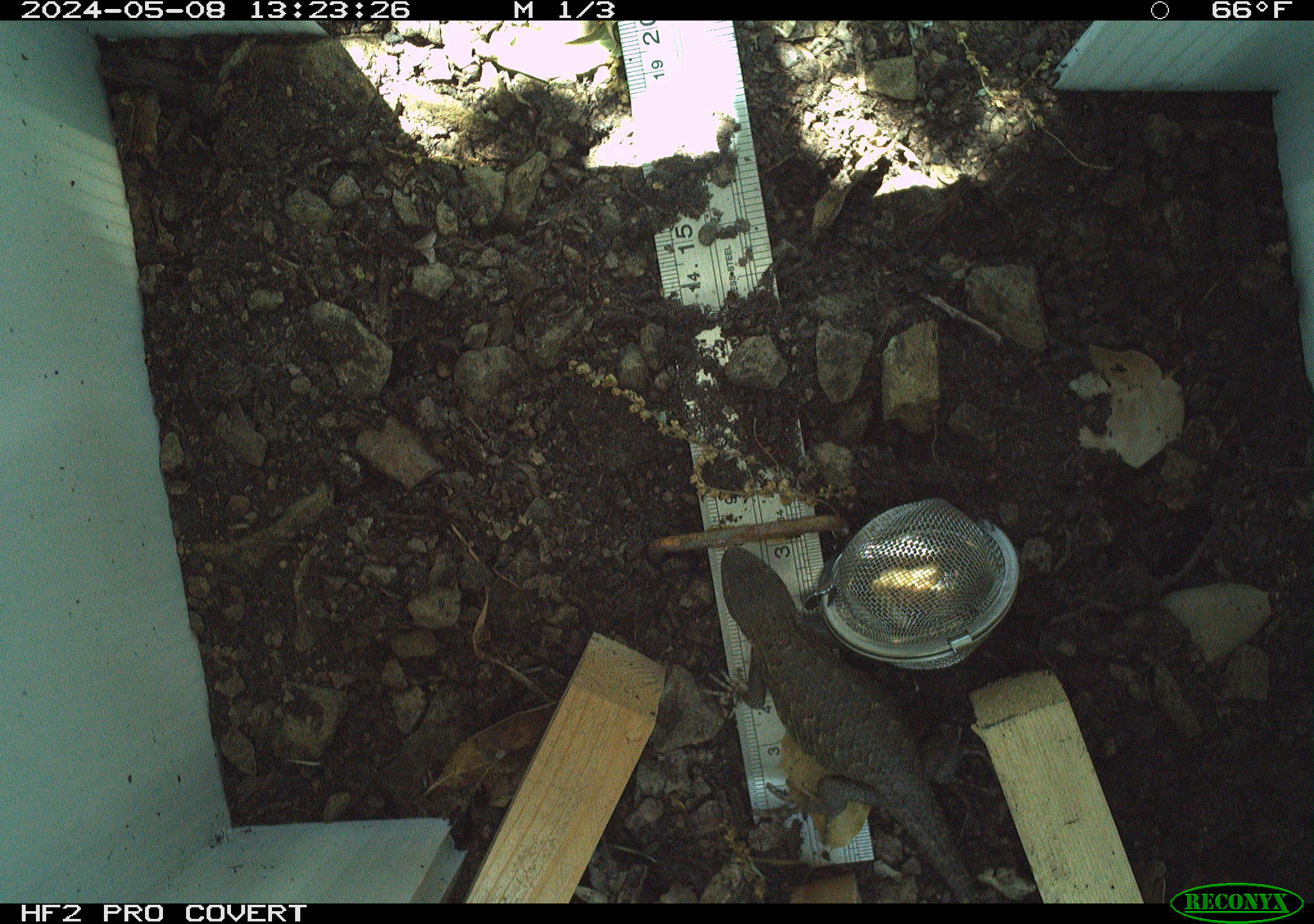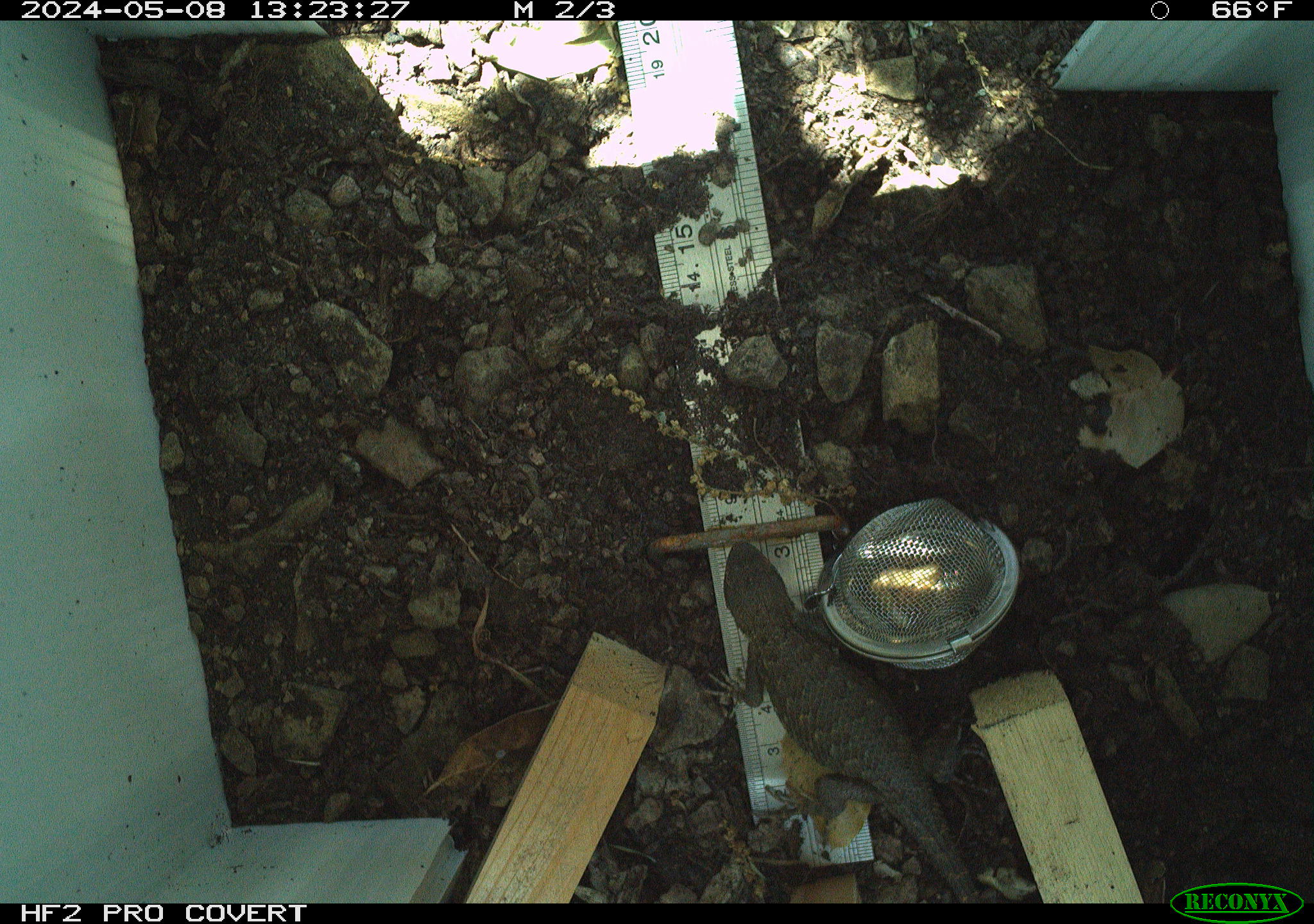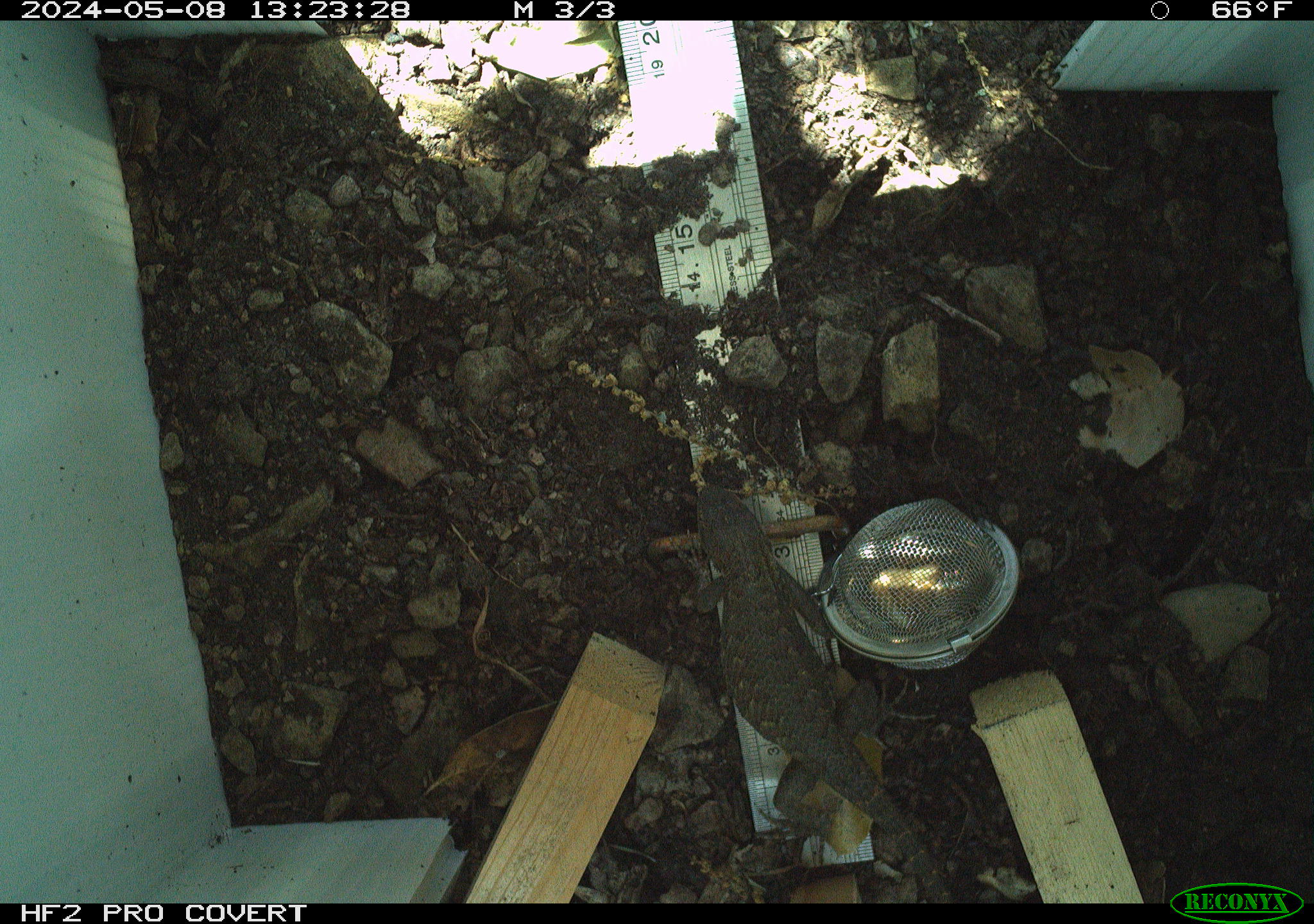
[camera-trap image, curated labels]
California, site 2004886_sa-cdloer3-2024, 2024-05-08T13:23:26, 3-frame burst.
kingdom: Animalia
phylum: Chordata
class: Reptilia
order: Squamata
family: Phrynosomatidae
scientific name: Phrynosomatidae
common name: north american spiny lizards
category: sceloporus/uta species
Sceloporus/uta species (north american spiny lizards) (Phrynosomatidae).